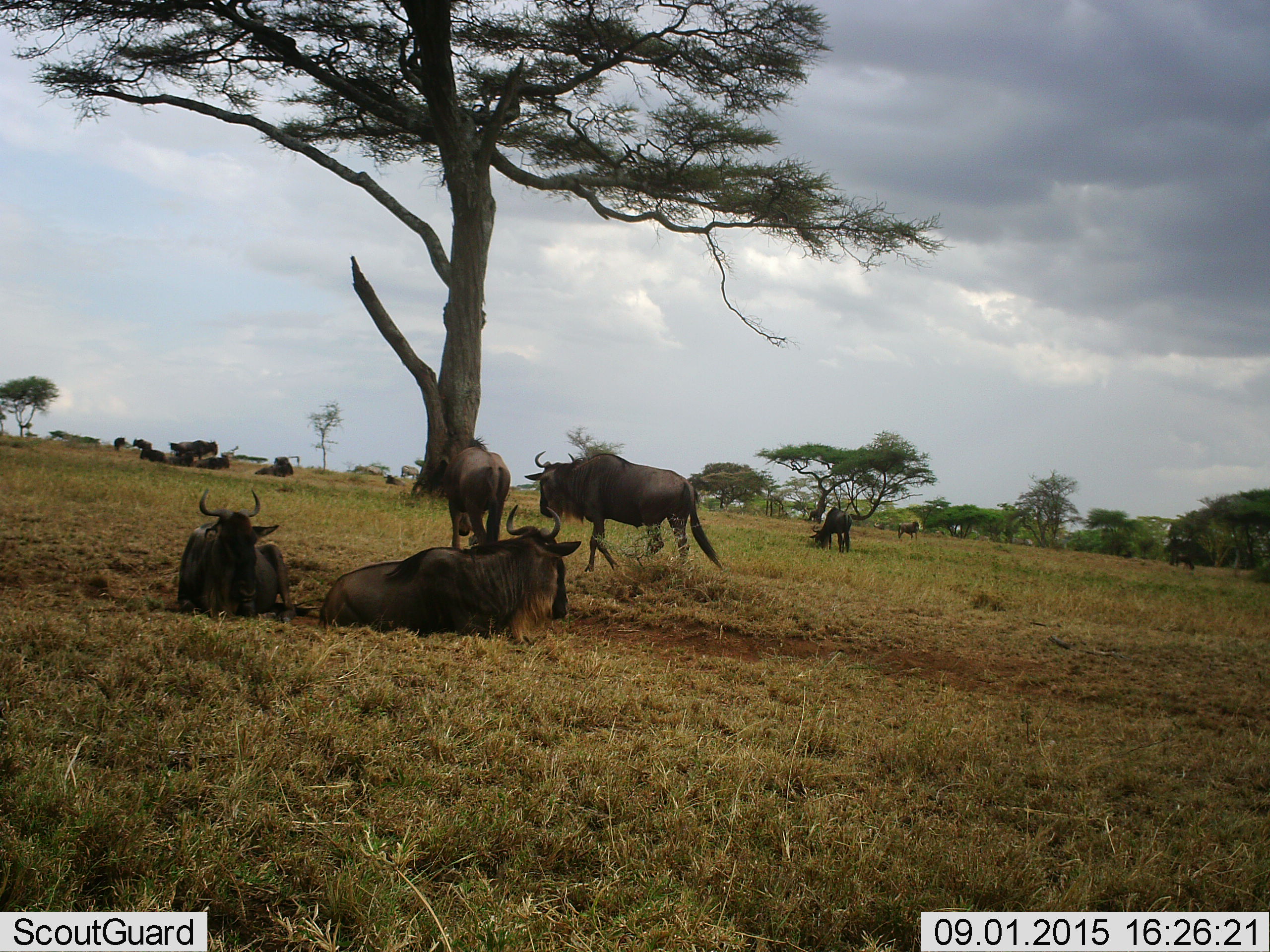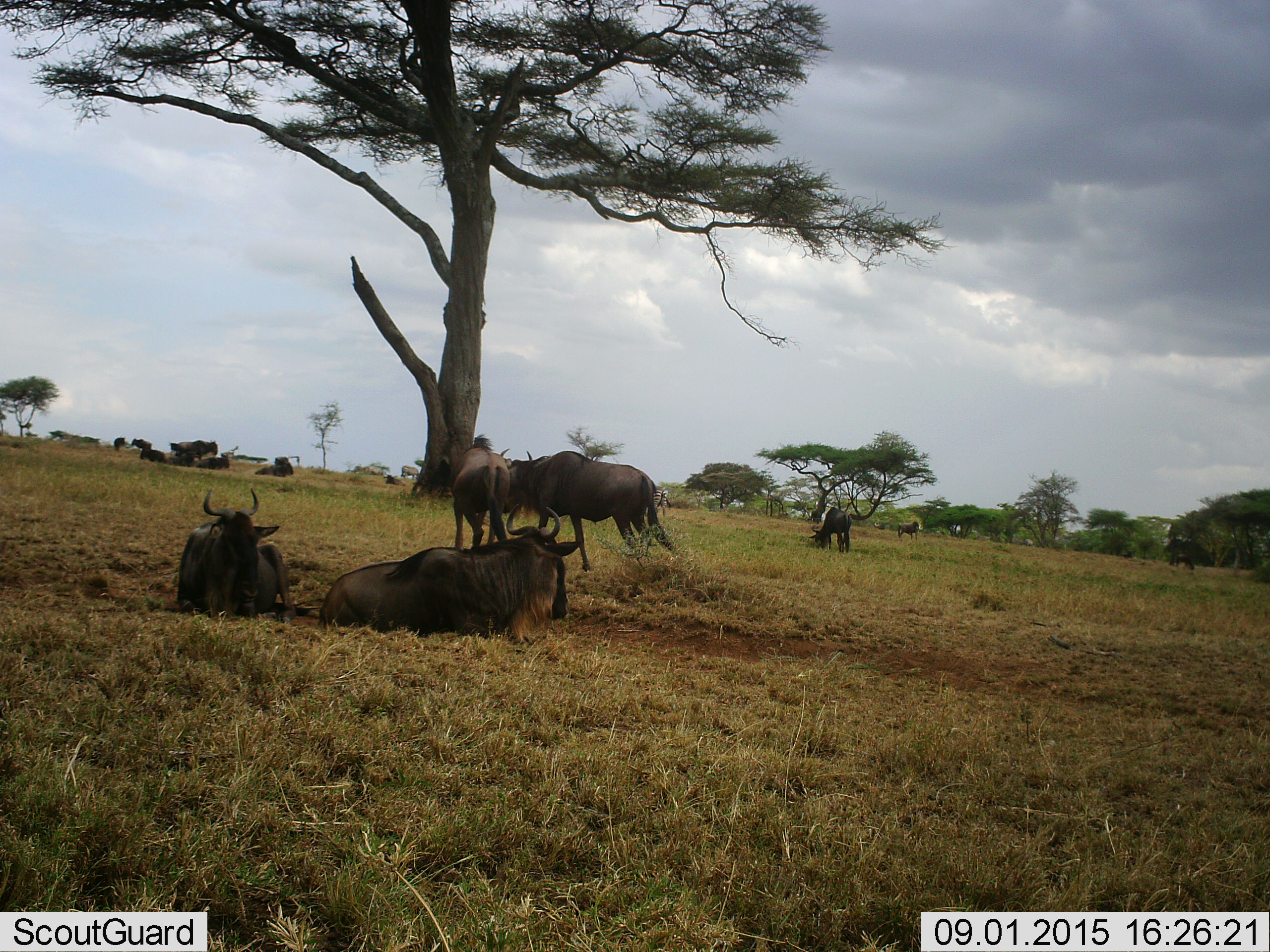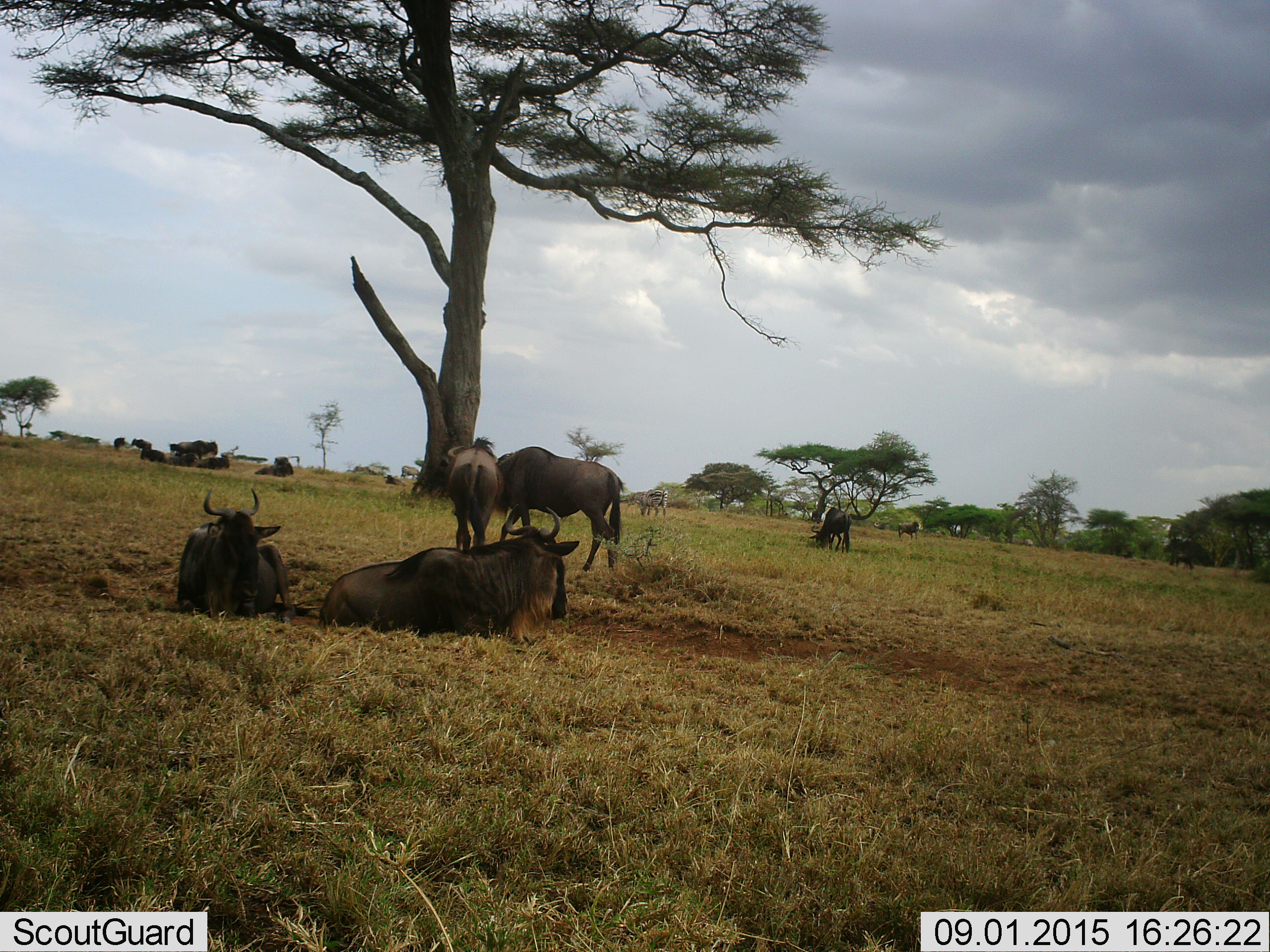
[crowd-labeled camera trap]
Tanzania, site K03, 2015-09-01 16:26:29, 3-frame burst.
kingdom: Animalia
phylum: Chordata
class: Mammalia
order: Artiodactyla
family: Bovidae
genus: Connochaetes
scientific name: Connochaetes taurinus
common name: blue wildebeest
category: wildebeest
Wildebeest (blue wildebeest) (Connochaetes taurinus), count 11-50. Behavior (volunteer vote fractions): standing 56%, resting 100%, moving 56%, interacting 11%. Young present (vote fraction): 0%. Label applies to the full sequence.